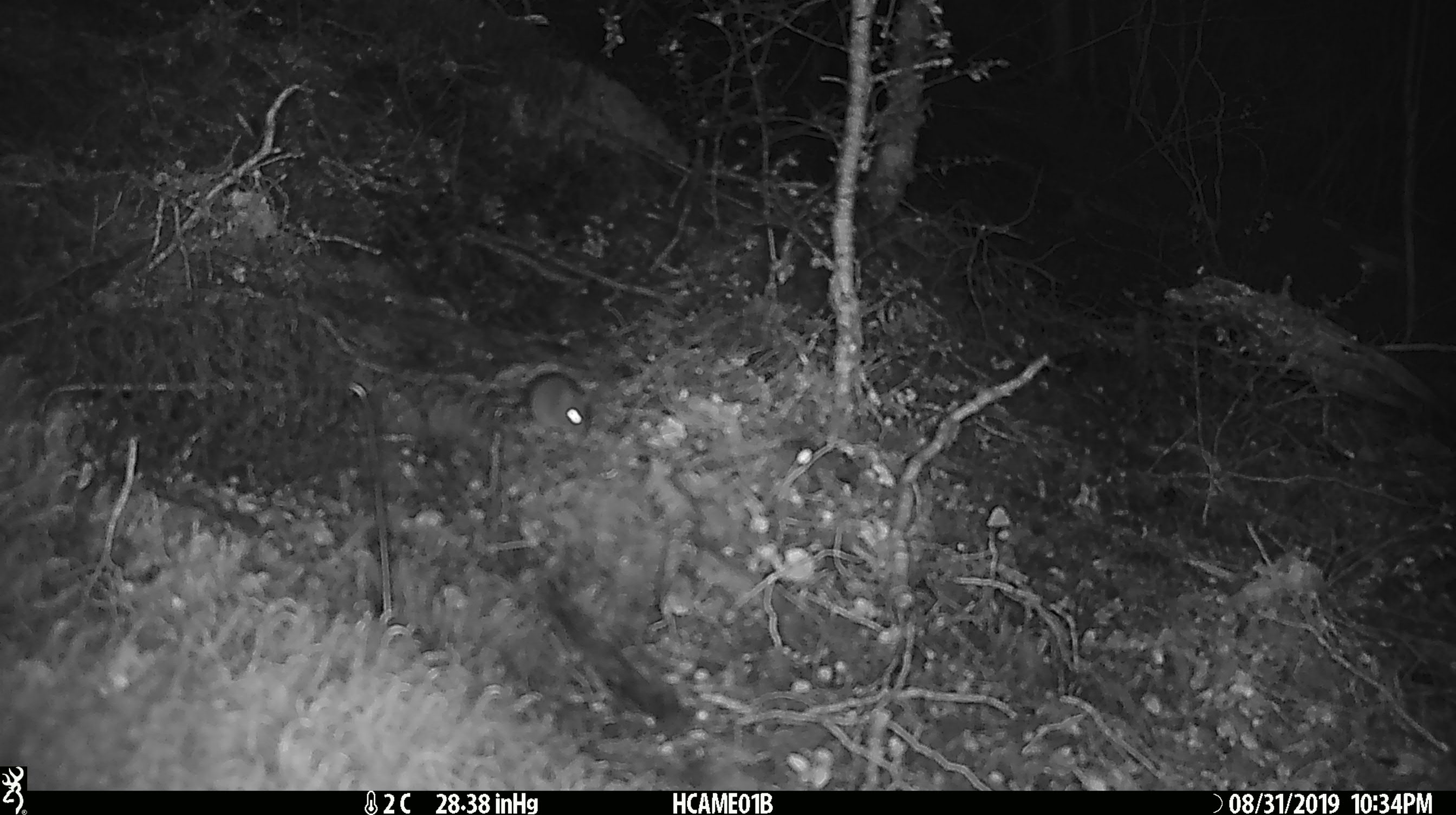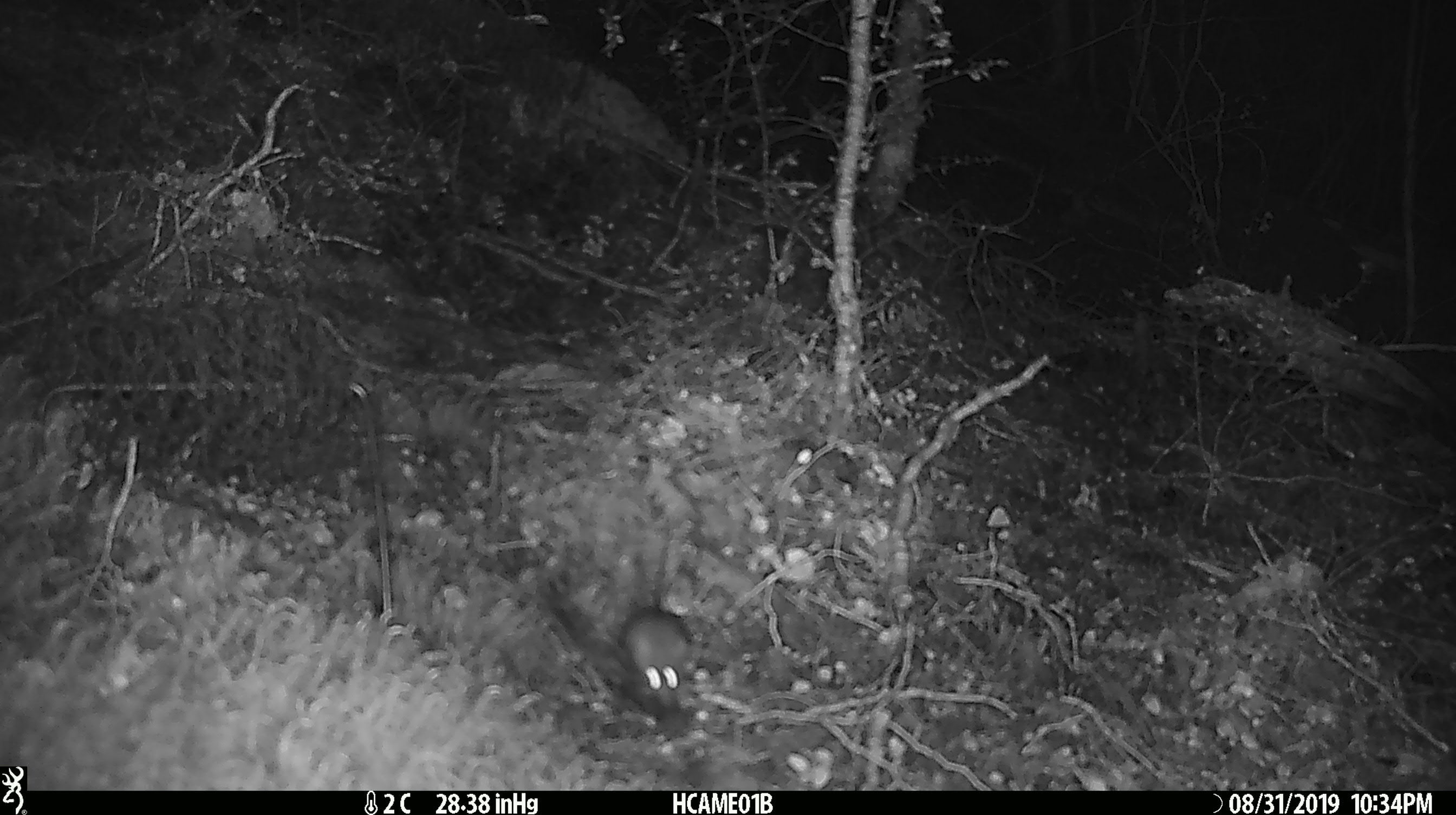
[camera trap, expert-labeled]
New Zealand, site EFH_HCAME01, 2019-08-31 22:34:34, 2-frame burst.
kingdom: Animalia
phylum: Chordata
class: Mammalia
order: Rodentia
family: Muridae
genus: Mus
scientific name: Mus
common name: mouse